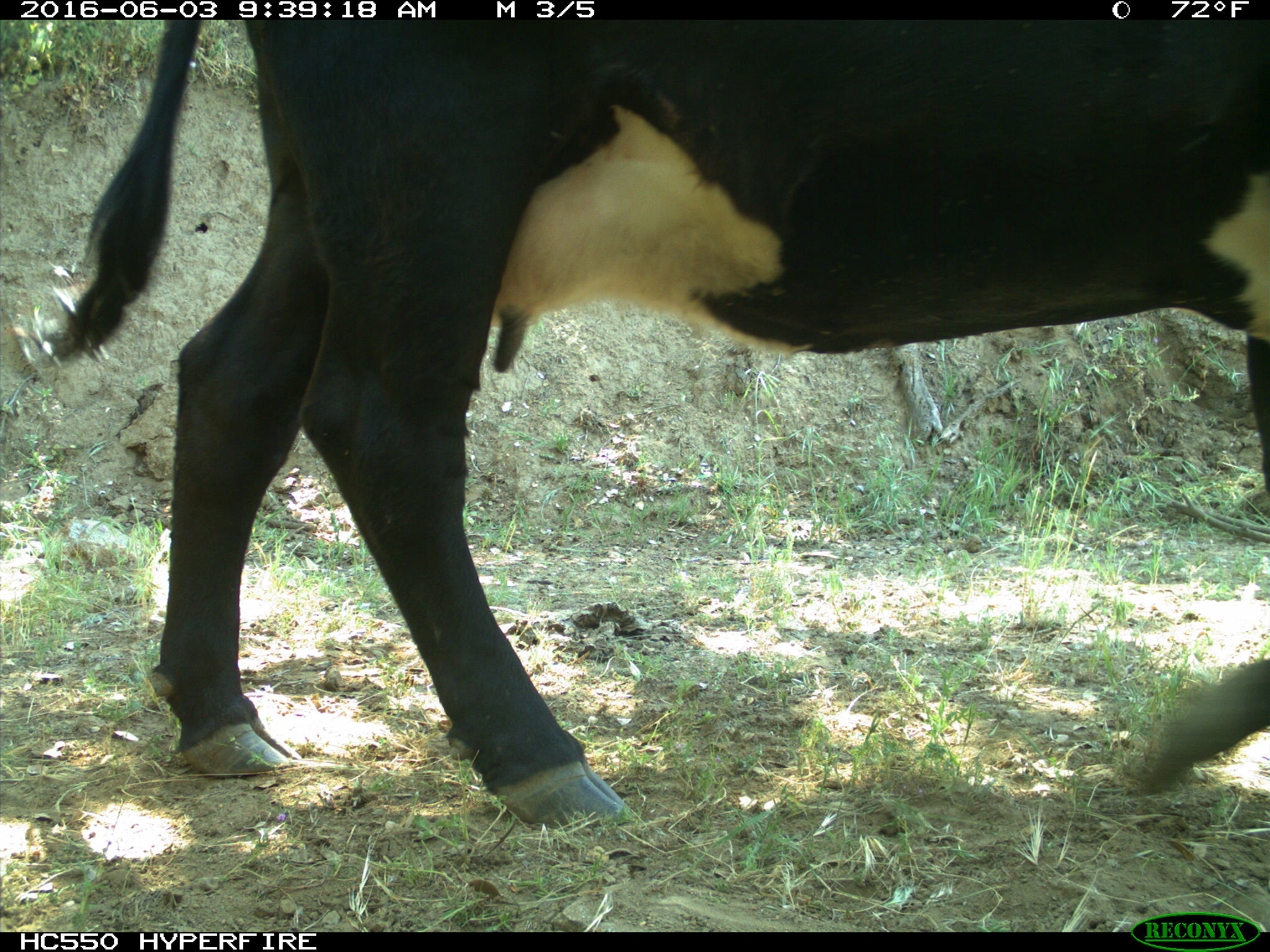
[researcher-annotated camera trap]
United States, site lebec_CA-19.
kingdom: Animalia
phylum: Chordata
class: Mammalia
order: Artiodactyla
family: Bovidae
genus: Bos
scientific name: Bos taurus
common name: domestic cow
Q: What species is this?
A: Bos taurus (domestic cow).